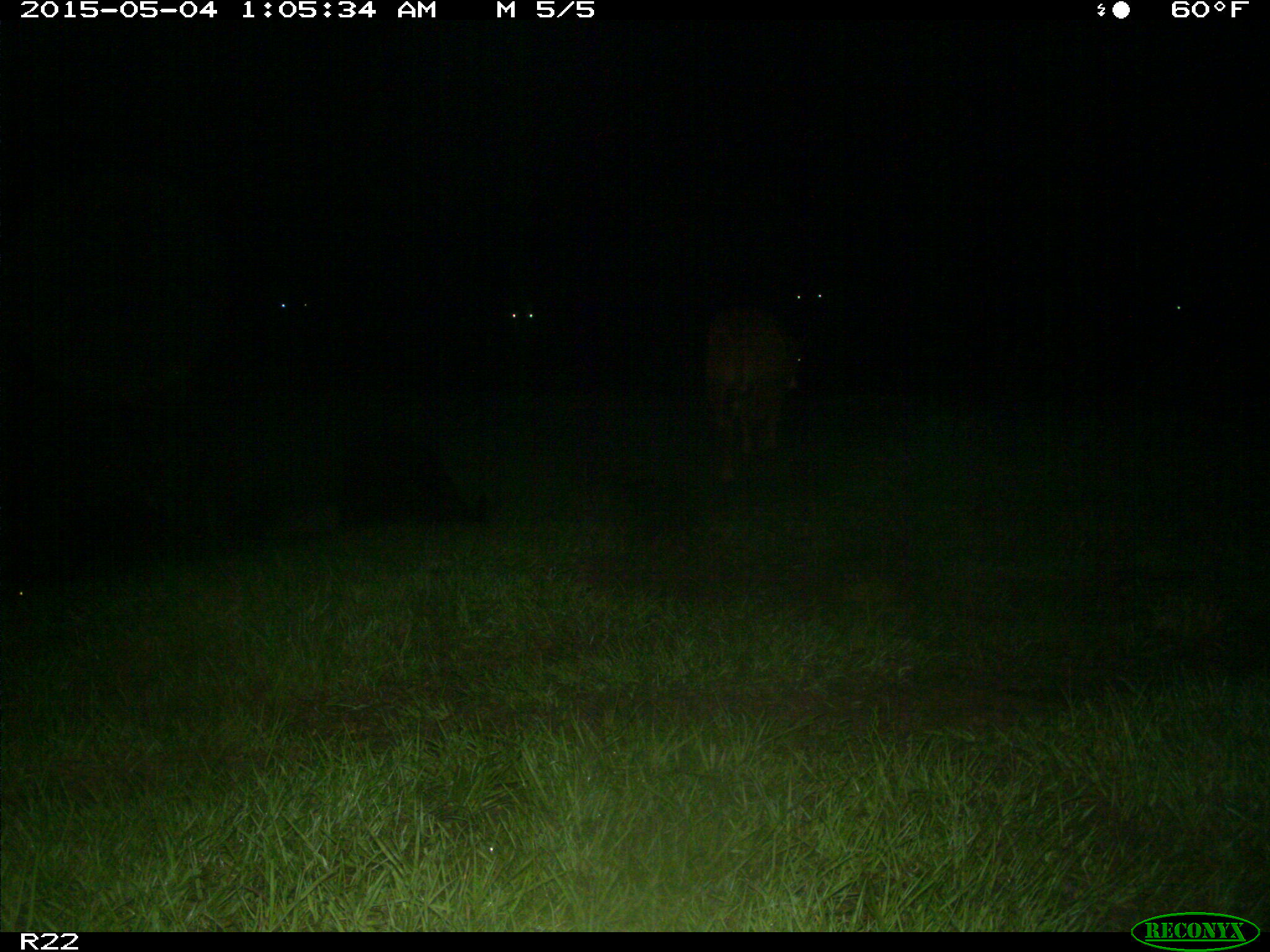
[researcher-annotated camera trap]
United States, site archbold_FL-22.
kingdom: Animalia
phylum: Chordata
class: Mammalia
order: Artiodactyla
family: Bovidae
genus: Bos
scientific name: Bos taurus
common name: domestic cow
Bos taurus (domestic cow).